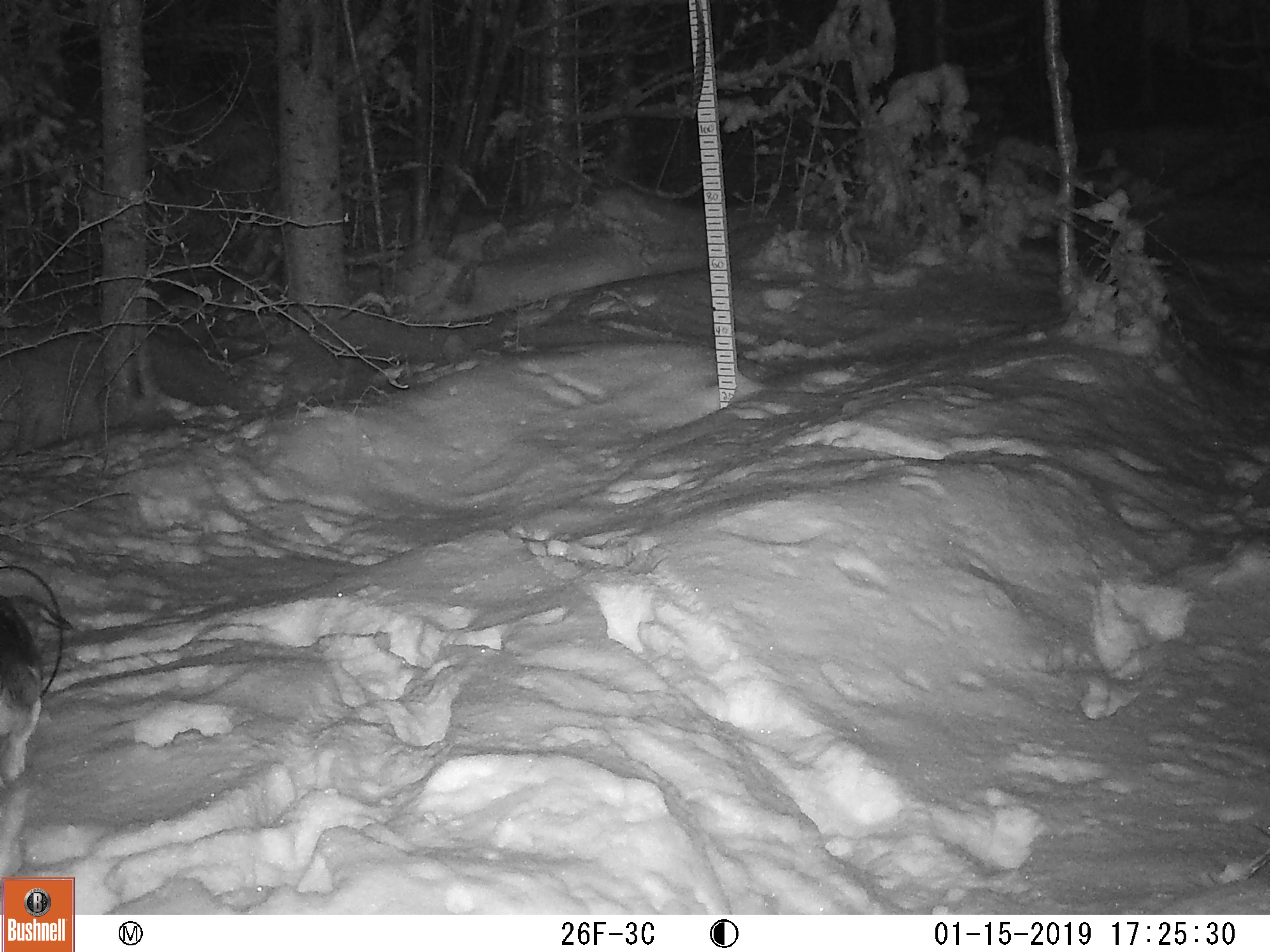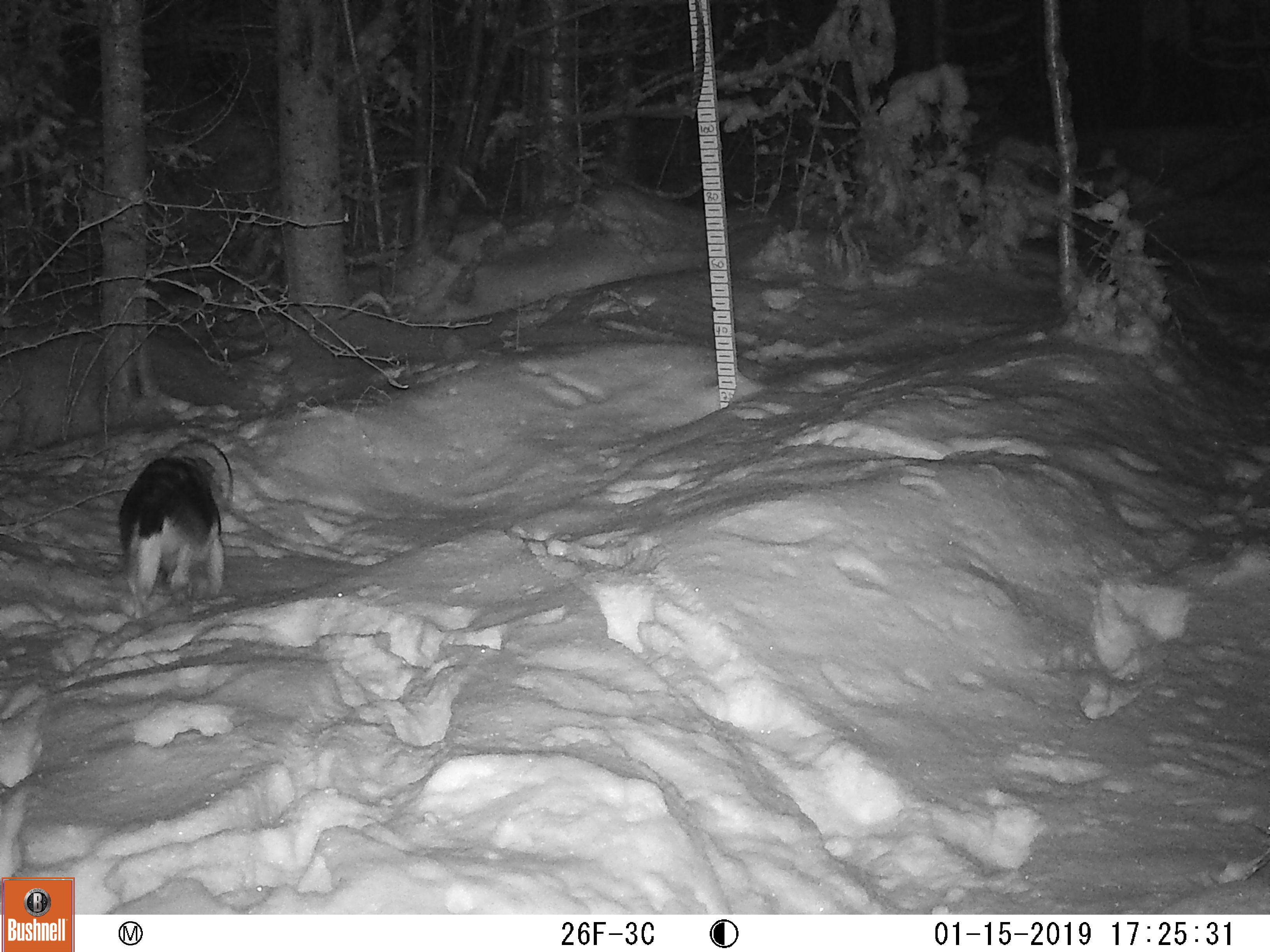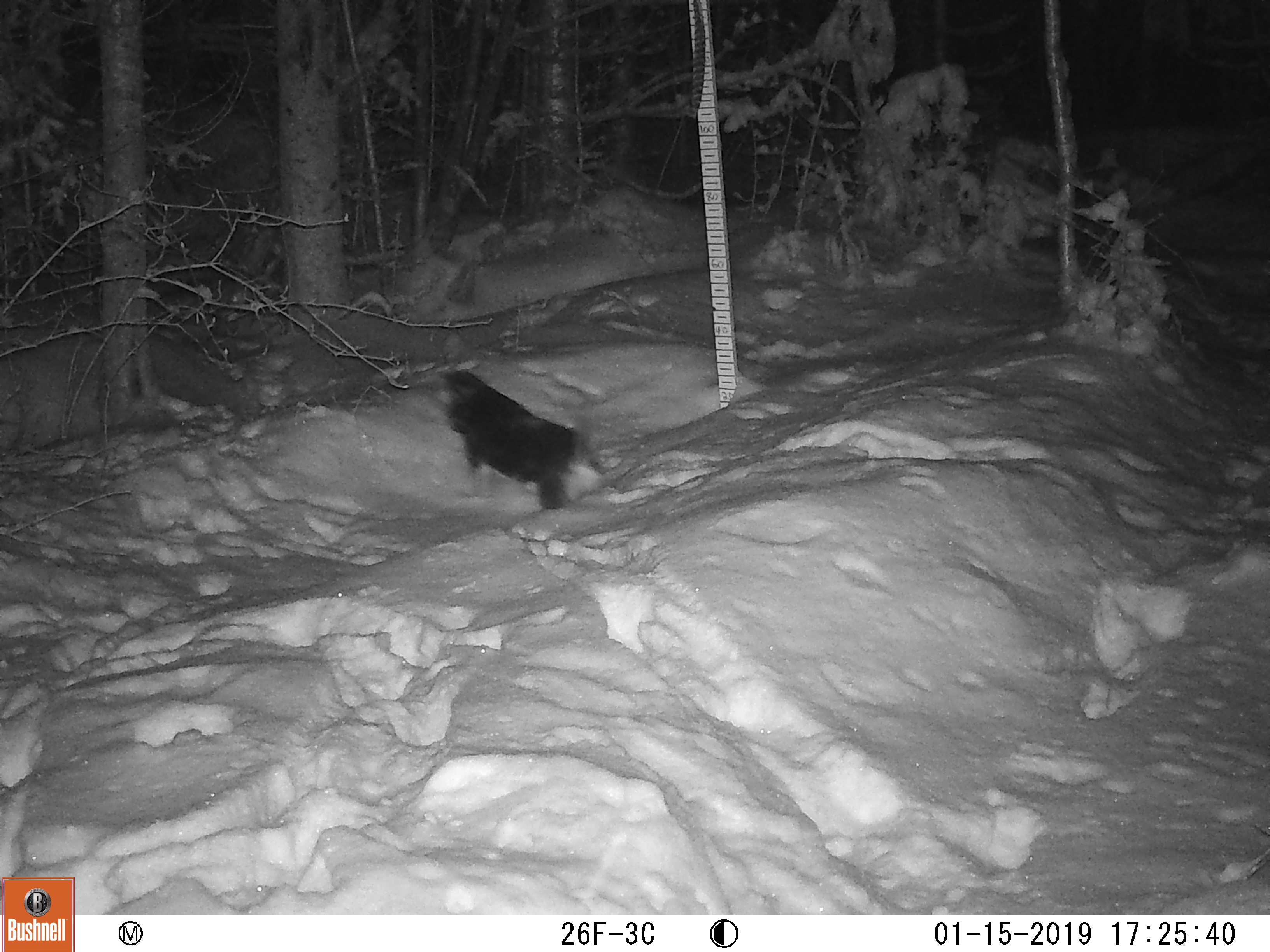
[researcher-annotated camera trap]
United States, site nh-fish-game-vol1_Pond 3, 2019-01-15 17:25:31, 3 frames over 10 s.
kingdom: Animalia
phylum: Chordata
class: Mammalia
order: Carnivora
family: Canidae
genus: Canis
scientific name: Canis familiaris familiaris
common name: domestic dog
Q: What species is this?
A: Domestic dog (Canis familiaris familiaris).